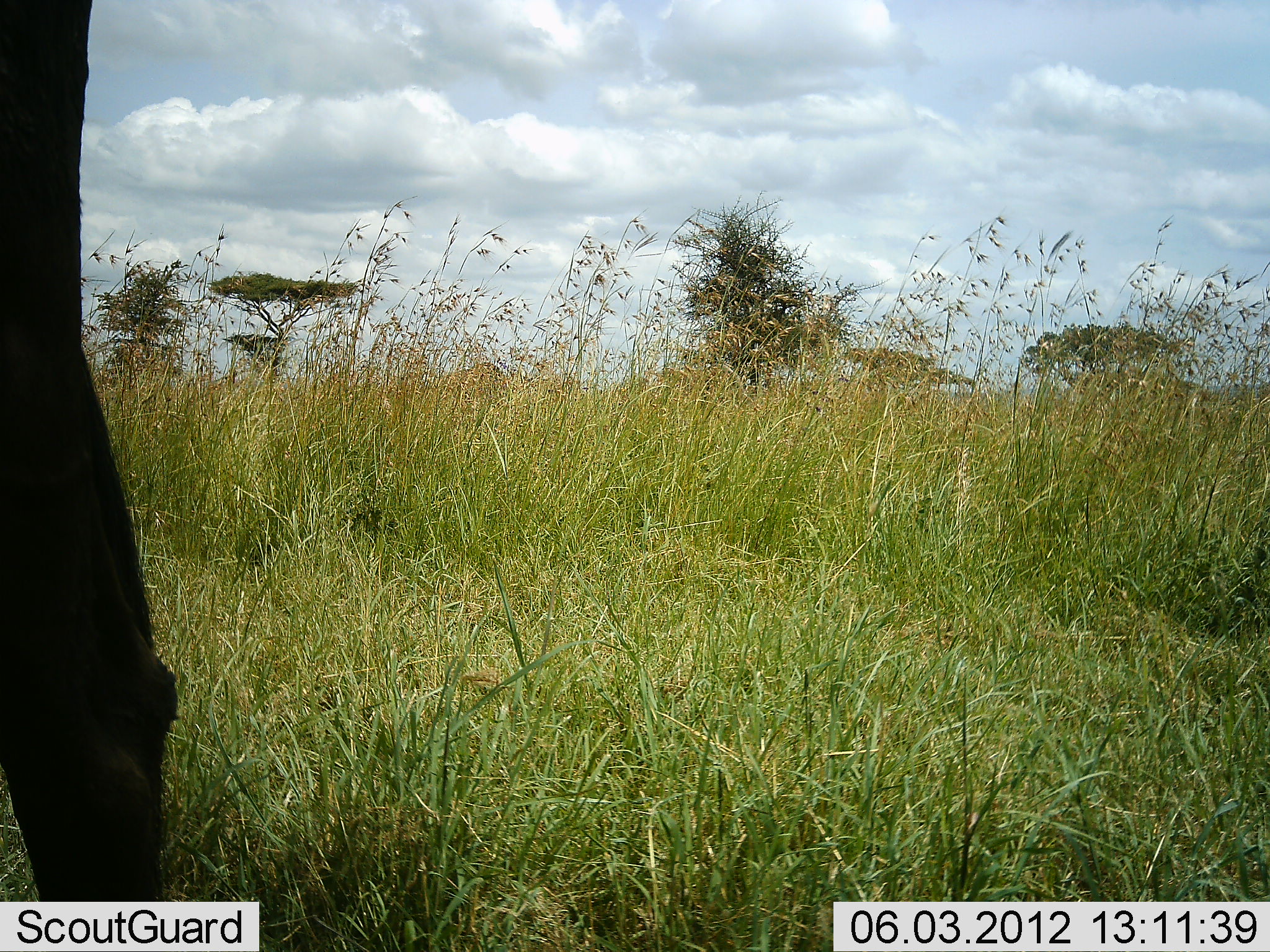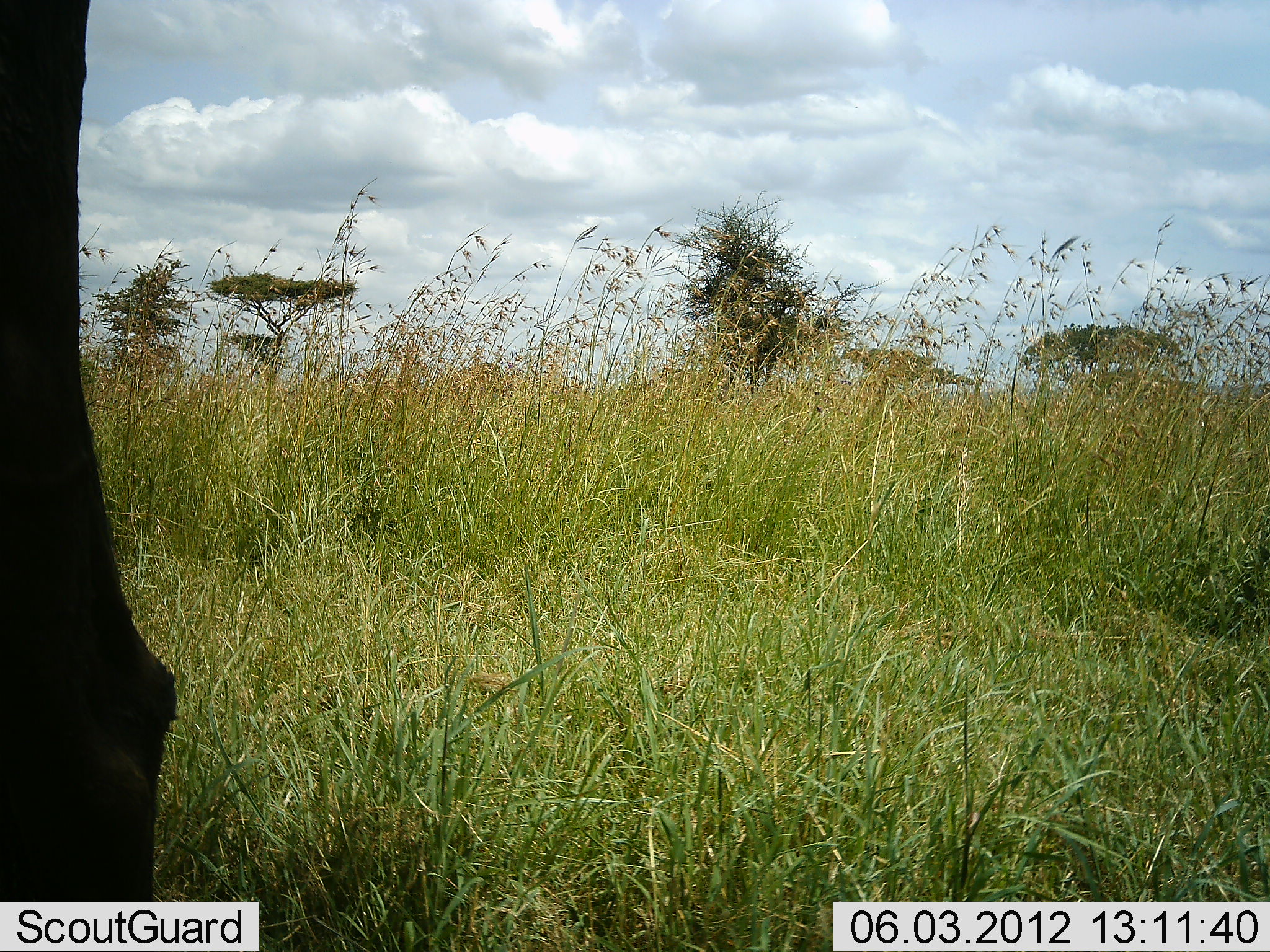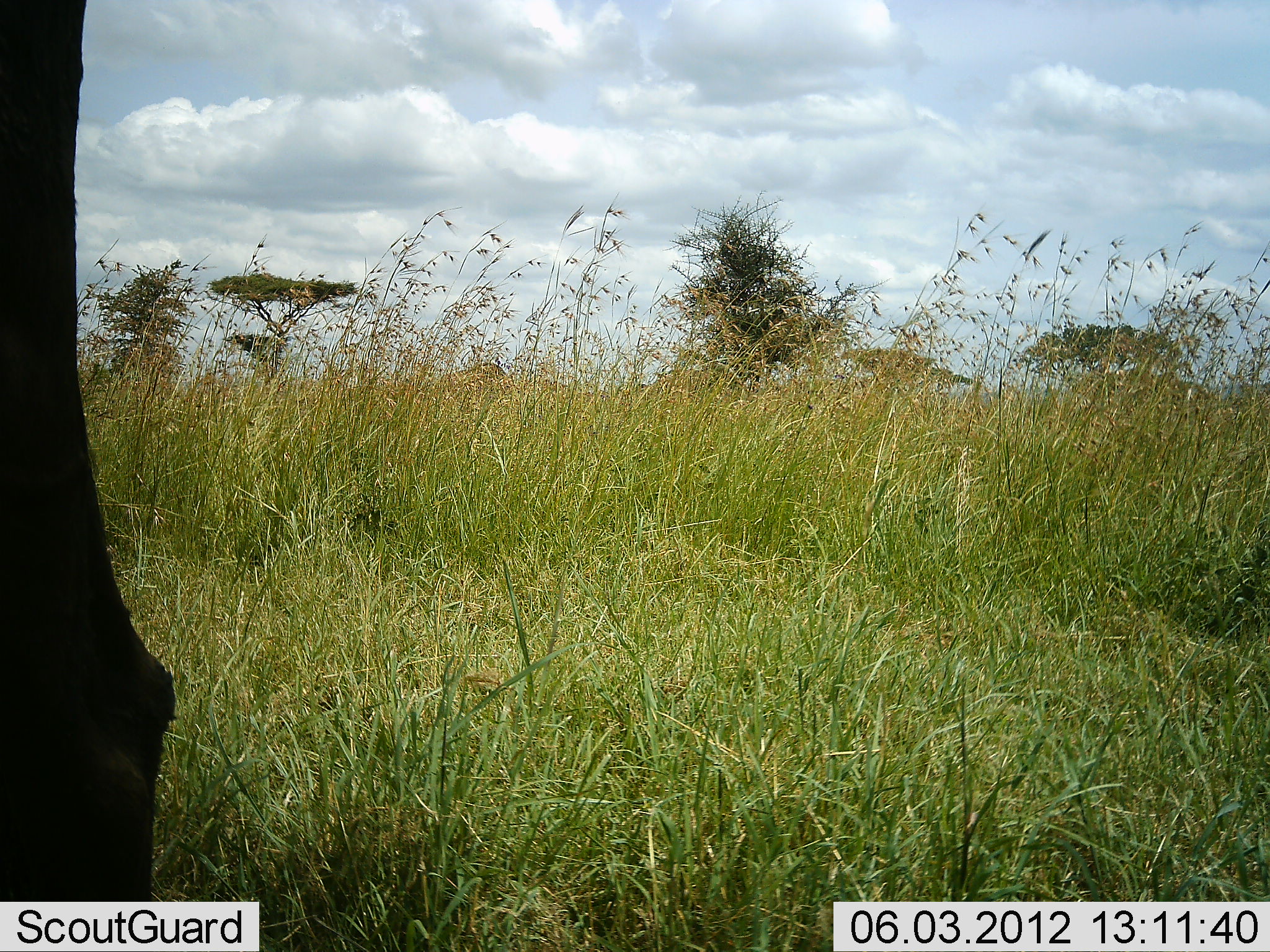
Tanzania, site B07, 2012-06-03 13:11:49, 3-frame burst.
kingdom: Animalia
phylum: Chordata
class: Mammalia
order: Artiodactyla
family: Bovidae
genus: Connochaetes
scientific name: Connochaetes taurinus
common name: blue wildebeest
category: wildebeest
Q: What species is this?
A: Wildebeest (blue wildebeest) (Connochaetes taurinus).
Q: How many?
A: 1.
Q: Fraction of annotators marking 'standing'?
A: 100%.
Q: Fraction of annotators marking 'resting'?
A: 0%.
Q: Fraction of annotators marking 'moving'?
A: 0%.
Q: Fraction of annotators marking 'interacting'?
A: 0%.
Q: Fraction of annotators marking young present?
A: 0%.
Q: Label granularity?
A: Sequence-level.